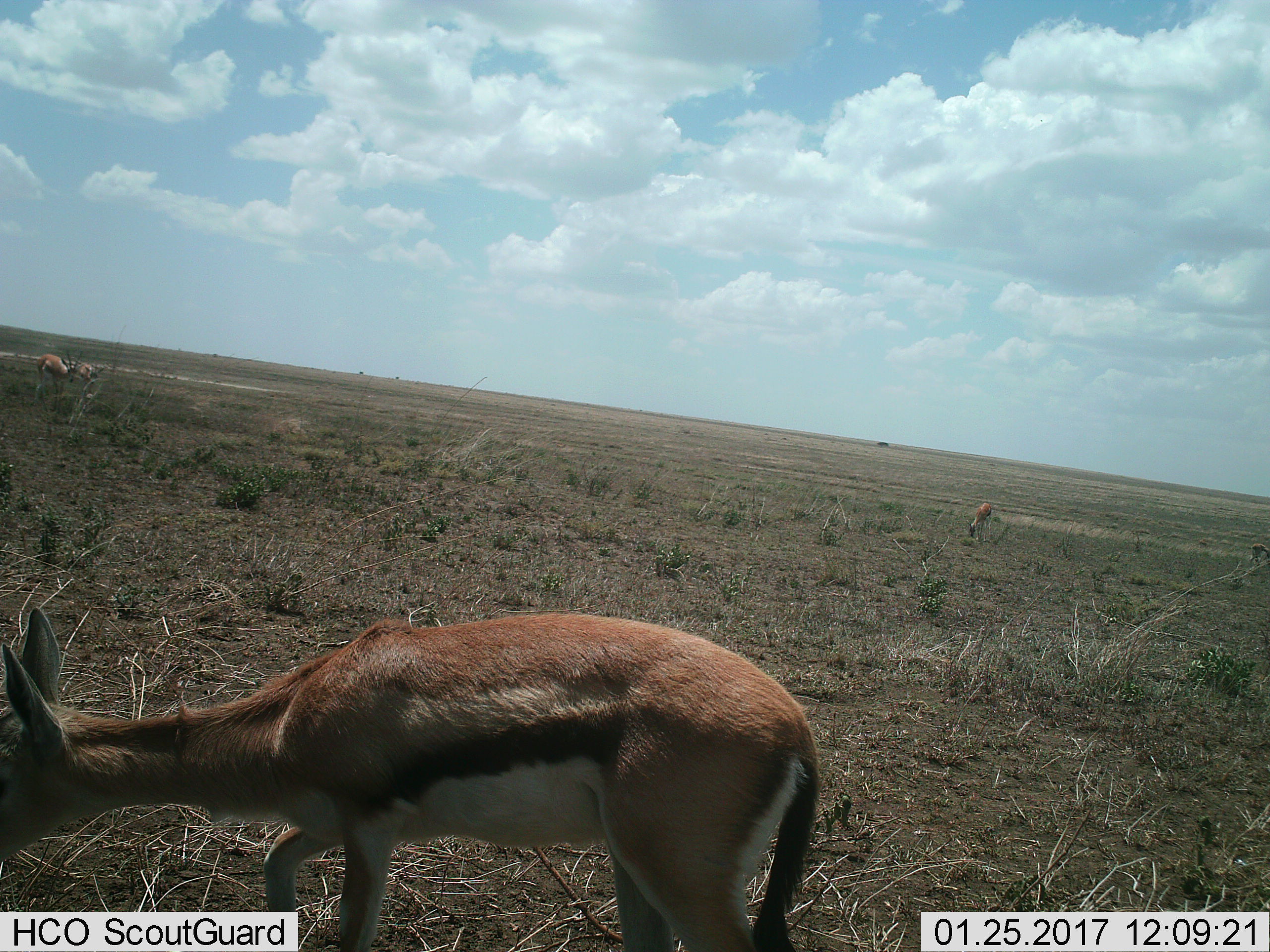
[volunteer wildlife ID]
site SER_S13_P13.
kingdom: Animalia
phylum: Chordata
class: Mammalia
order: Artiodactyla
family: Bovidae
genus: Eudorcas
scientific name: Eudorcas thomsonii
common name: thomson's gazelle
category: gazellethomsons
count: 4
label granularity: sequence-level